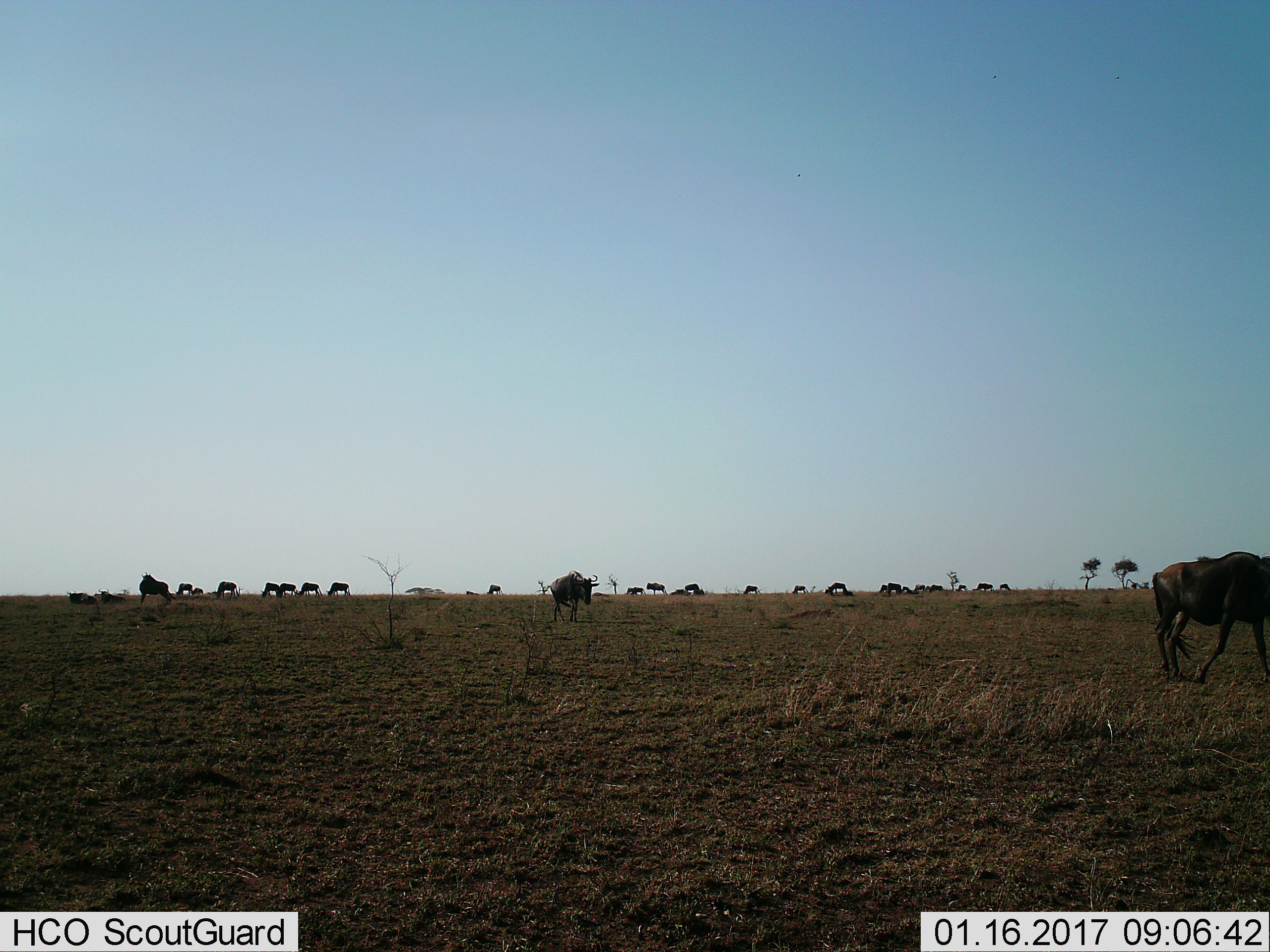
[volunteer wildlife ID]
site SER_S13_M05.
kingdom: Animalia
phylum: Chordata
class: Mammalia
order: Artiodactyla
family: Bovidae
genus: Connochaetes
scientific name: Connochaetes taurinus taurinus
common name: blue wildebeest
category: wildebeestblue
Wildebeestblue (blue wildebeest) (Connochaetes taurinus taurinus), count 11-50. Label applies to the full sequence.